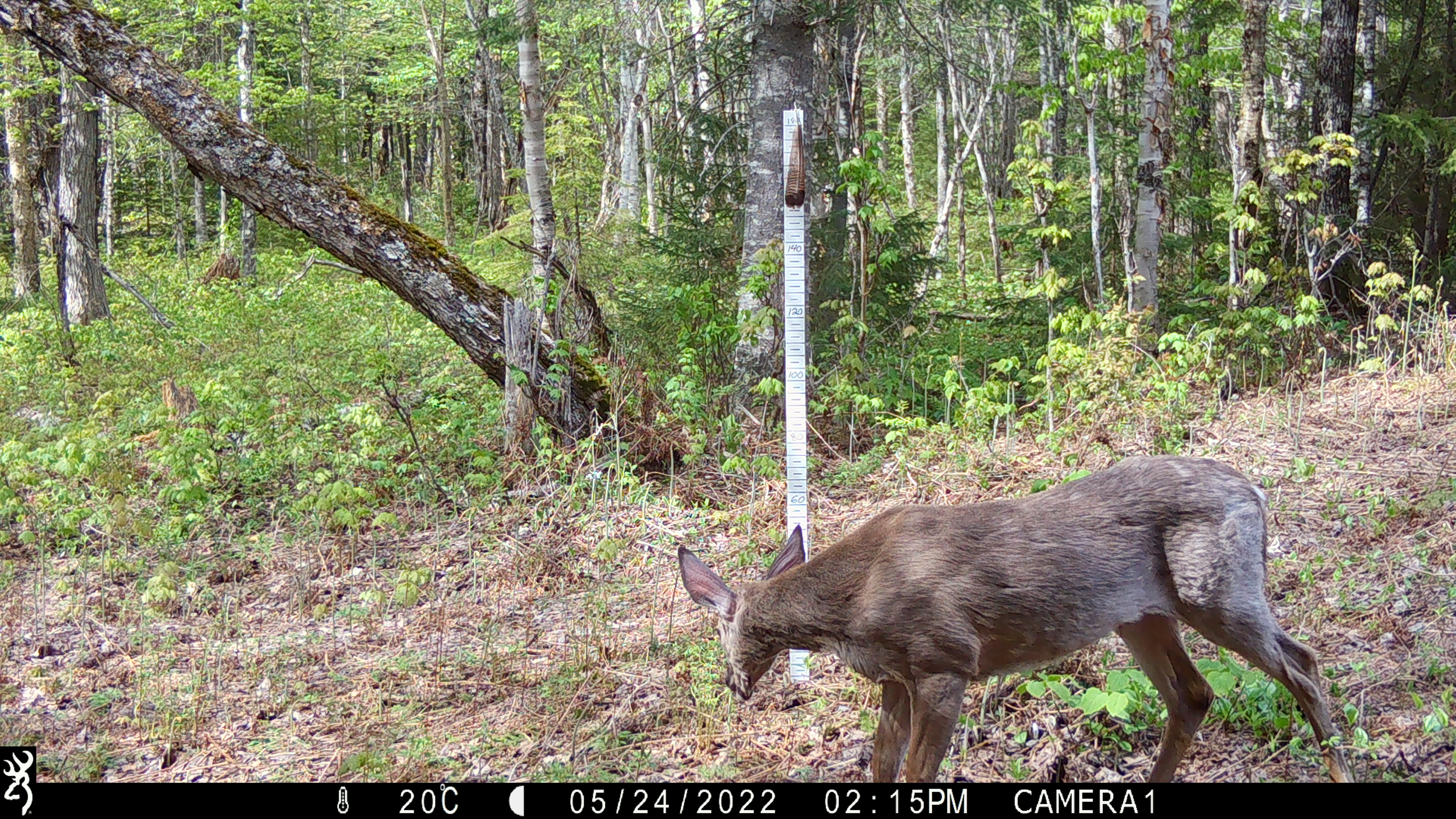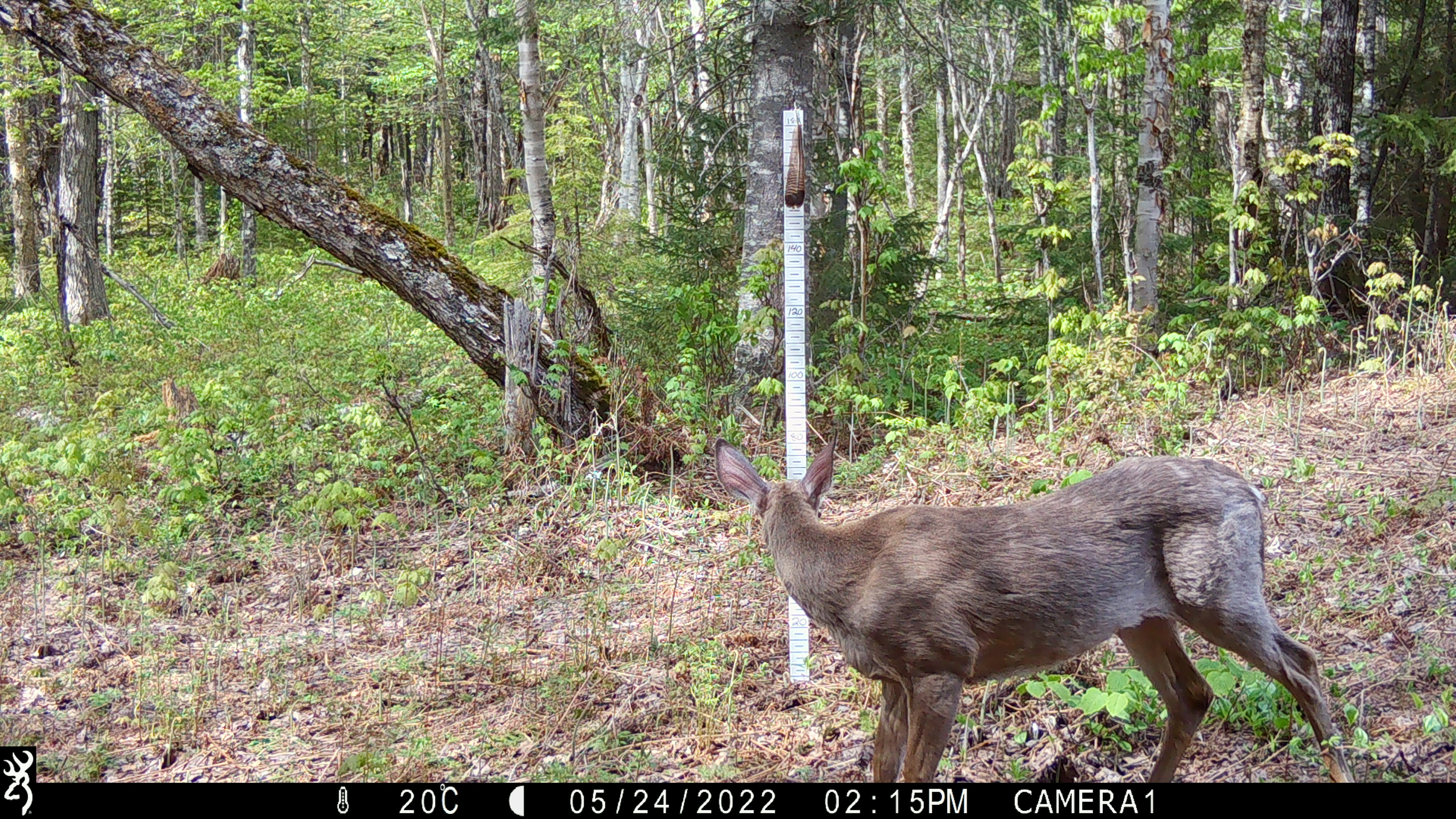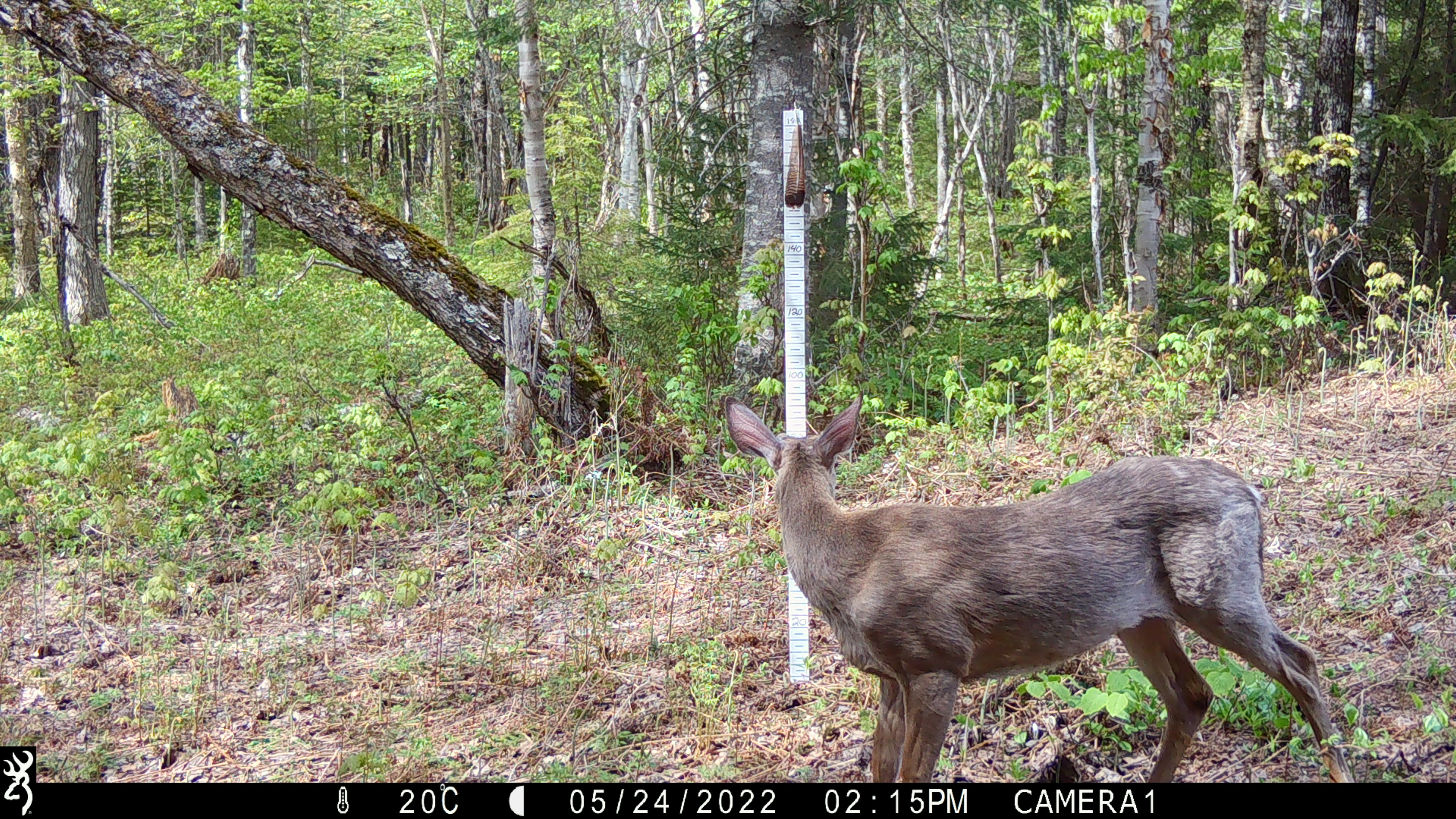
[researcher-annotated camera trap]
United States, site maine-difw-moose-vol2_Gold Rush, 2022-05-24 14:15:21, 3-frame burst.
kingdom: Animalia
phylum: Chordata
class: Mammalia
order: Artiodactyla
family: Cervidae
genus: Odocoileus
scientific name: Odocoileus virginianus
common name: white-tailed deer